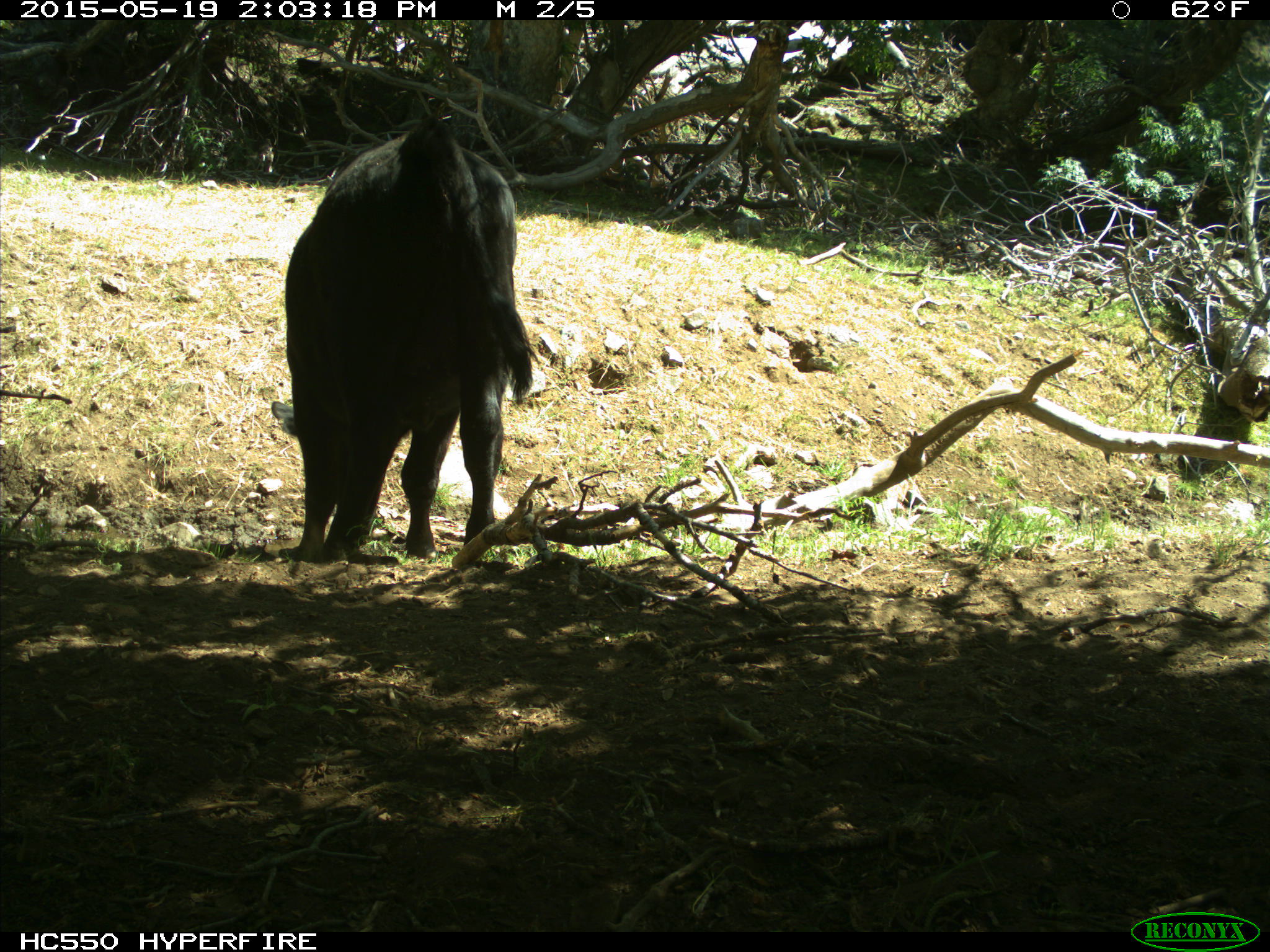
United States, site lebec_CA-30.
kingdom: Animalia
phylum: Chordata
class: Mammalia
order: Artiodactyla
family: Bovidae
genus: Bos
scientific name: Bos taurus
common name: domestic cow